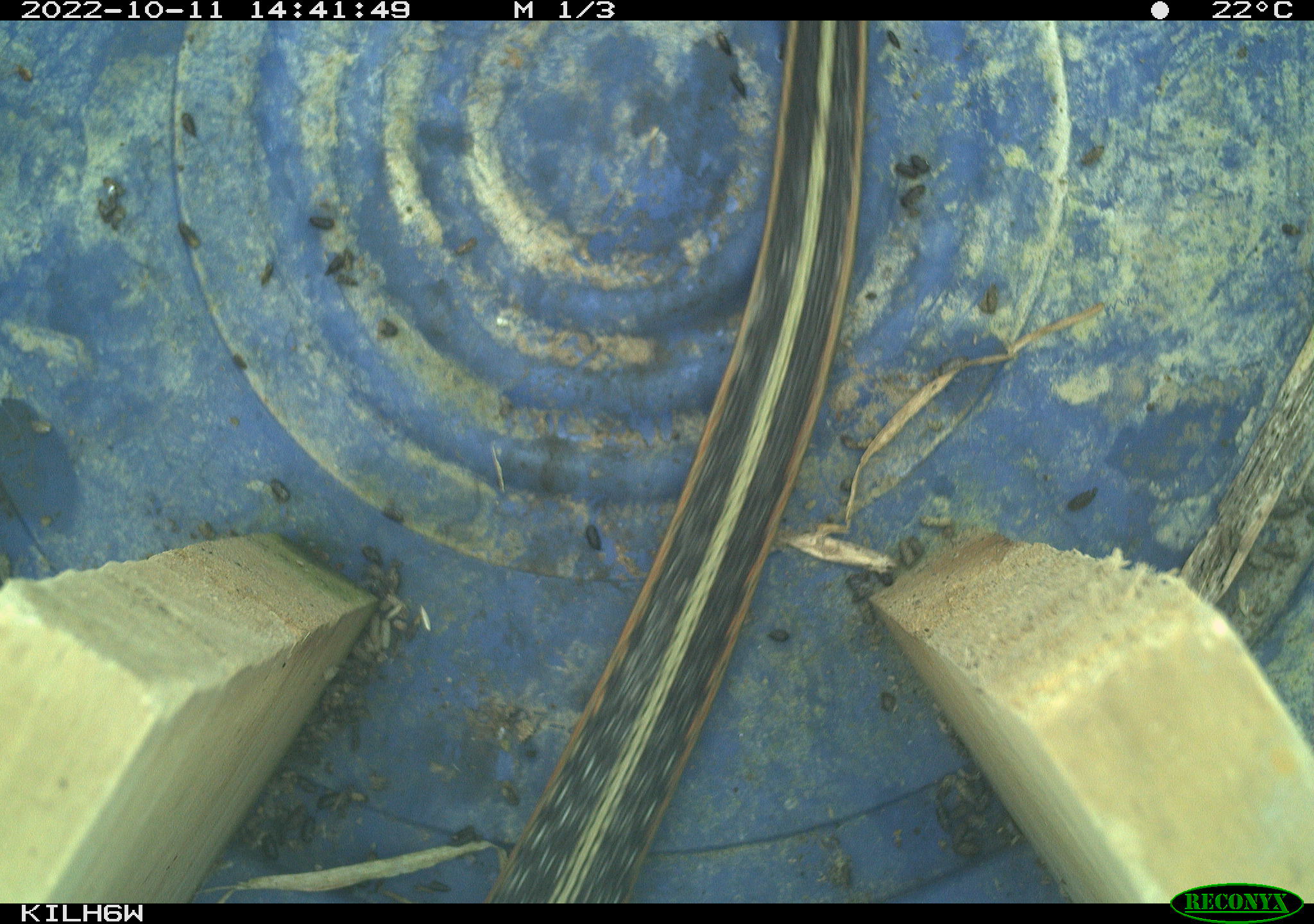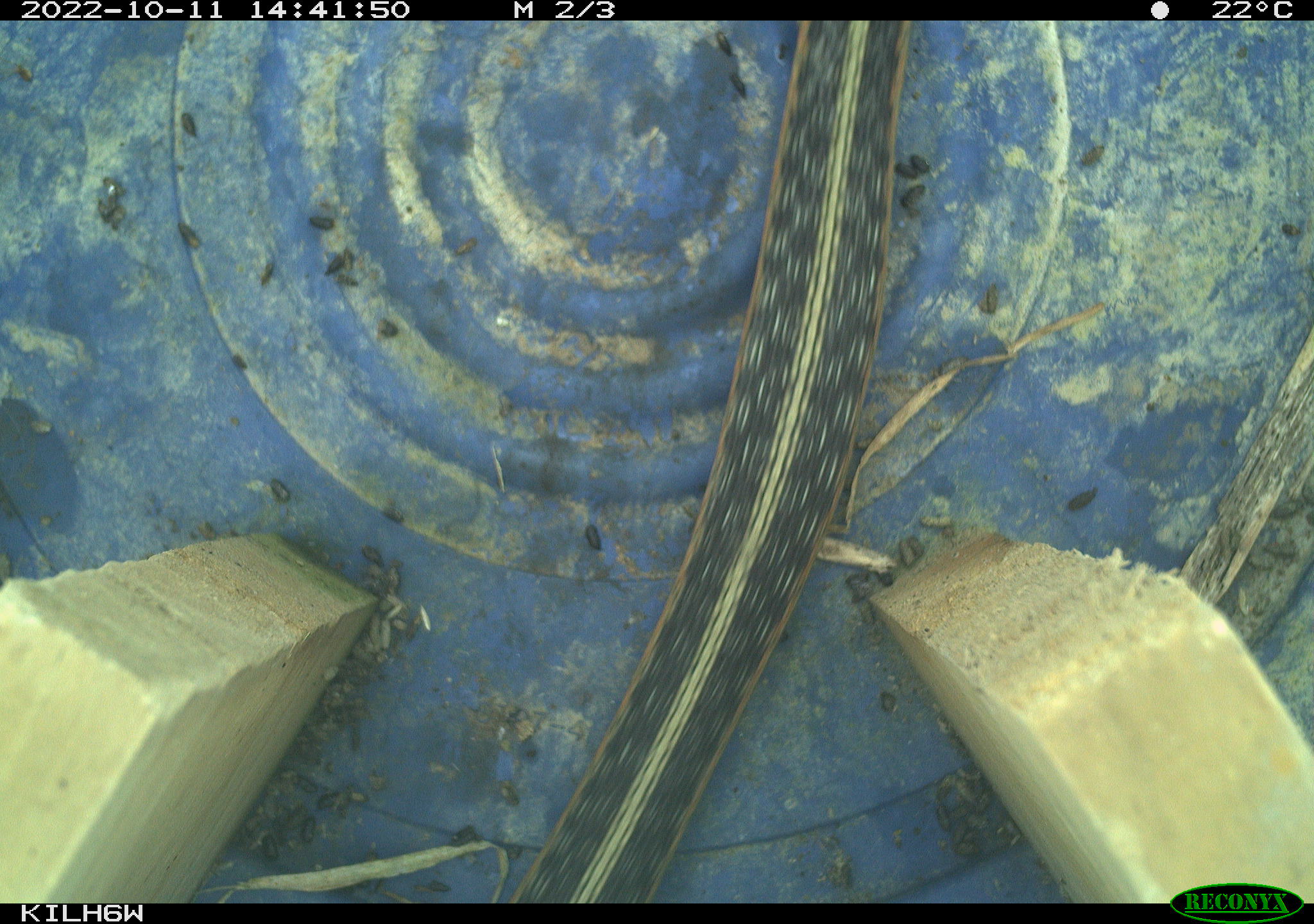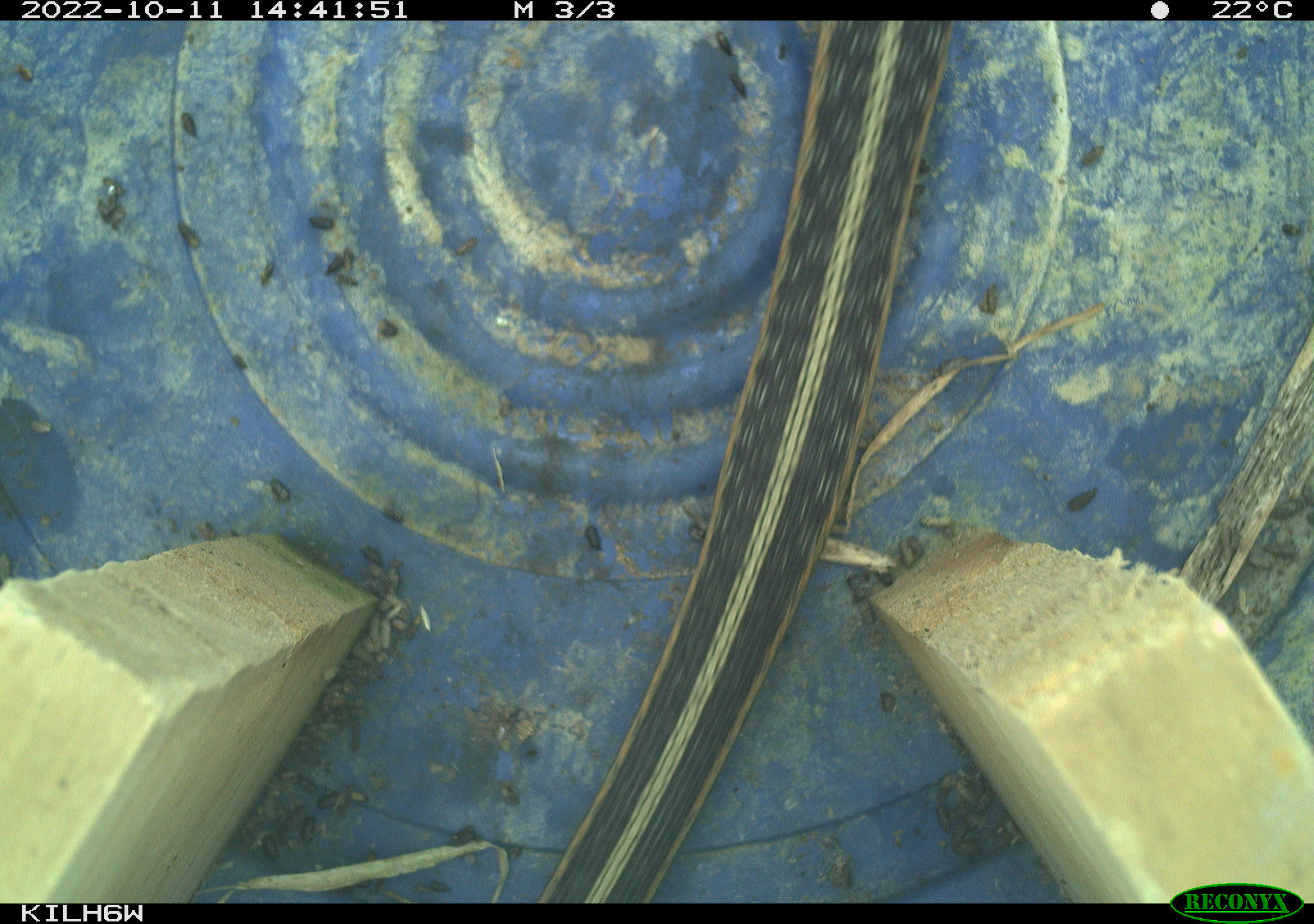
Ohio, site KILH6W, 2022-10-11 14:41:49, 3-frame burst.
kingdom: Animalia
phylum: Chordata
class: Reptilia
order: Squamata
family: Colubridae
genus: Thamnophis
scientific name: Thamnophis sirtalis sirtalis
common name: eastern gartersnake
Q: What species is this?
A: Eastern gartersnake (Thamnophis sirtalis sirtalis).